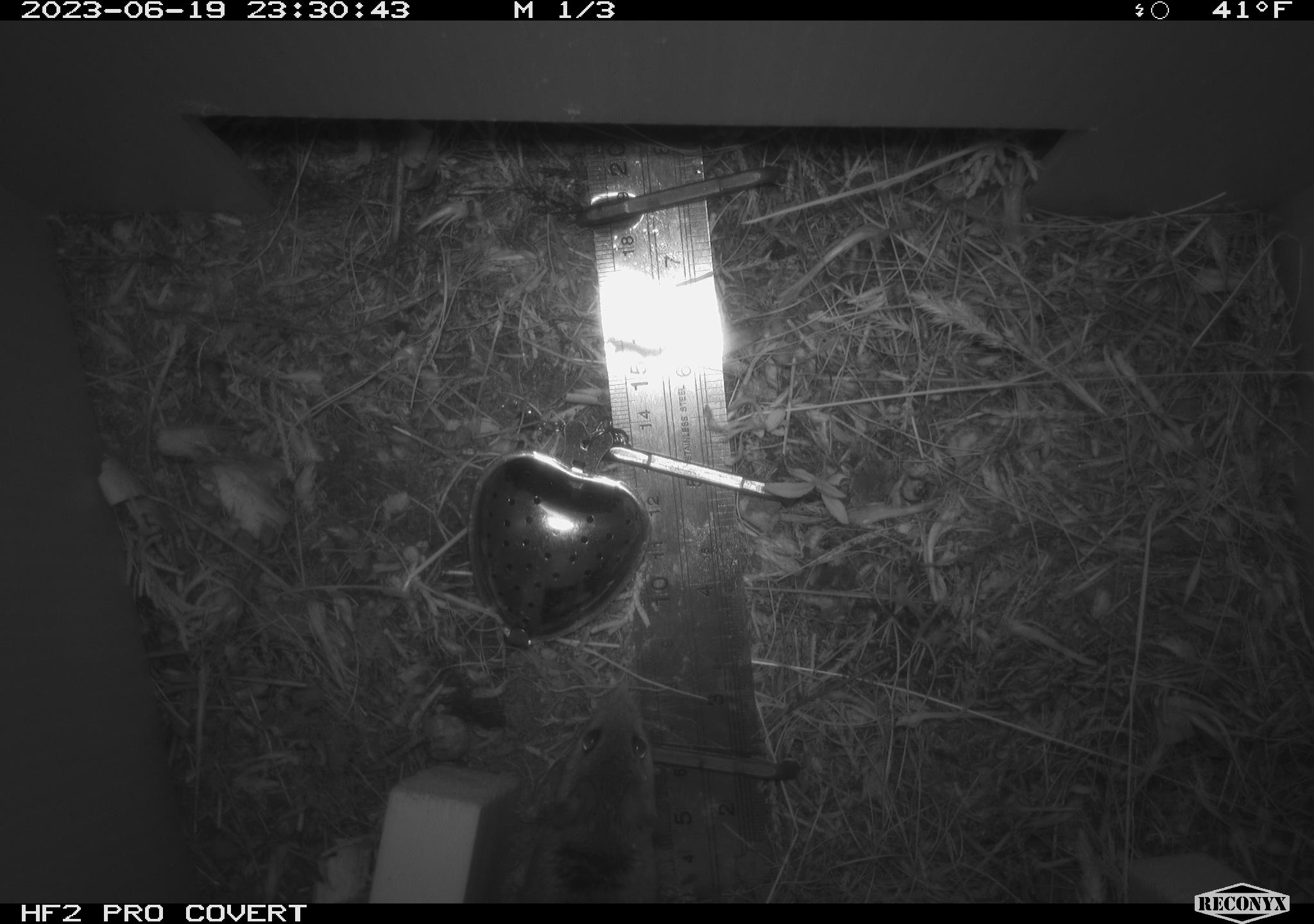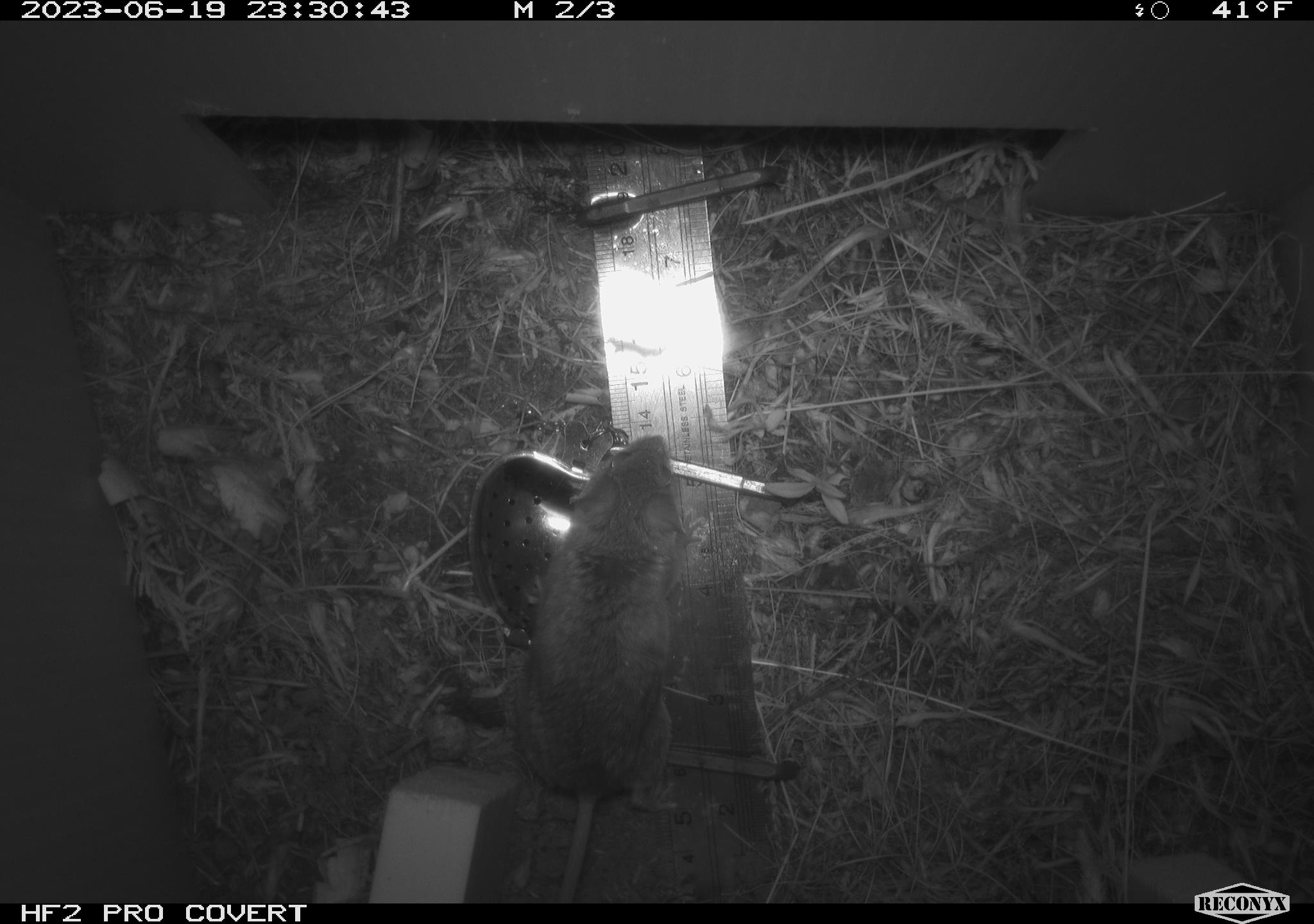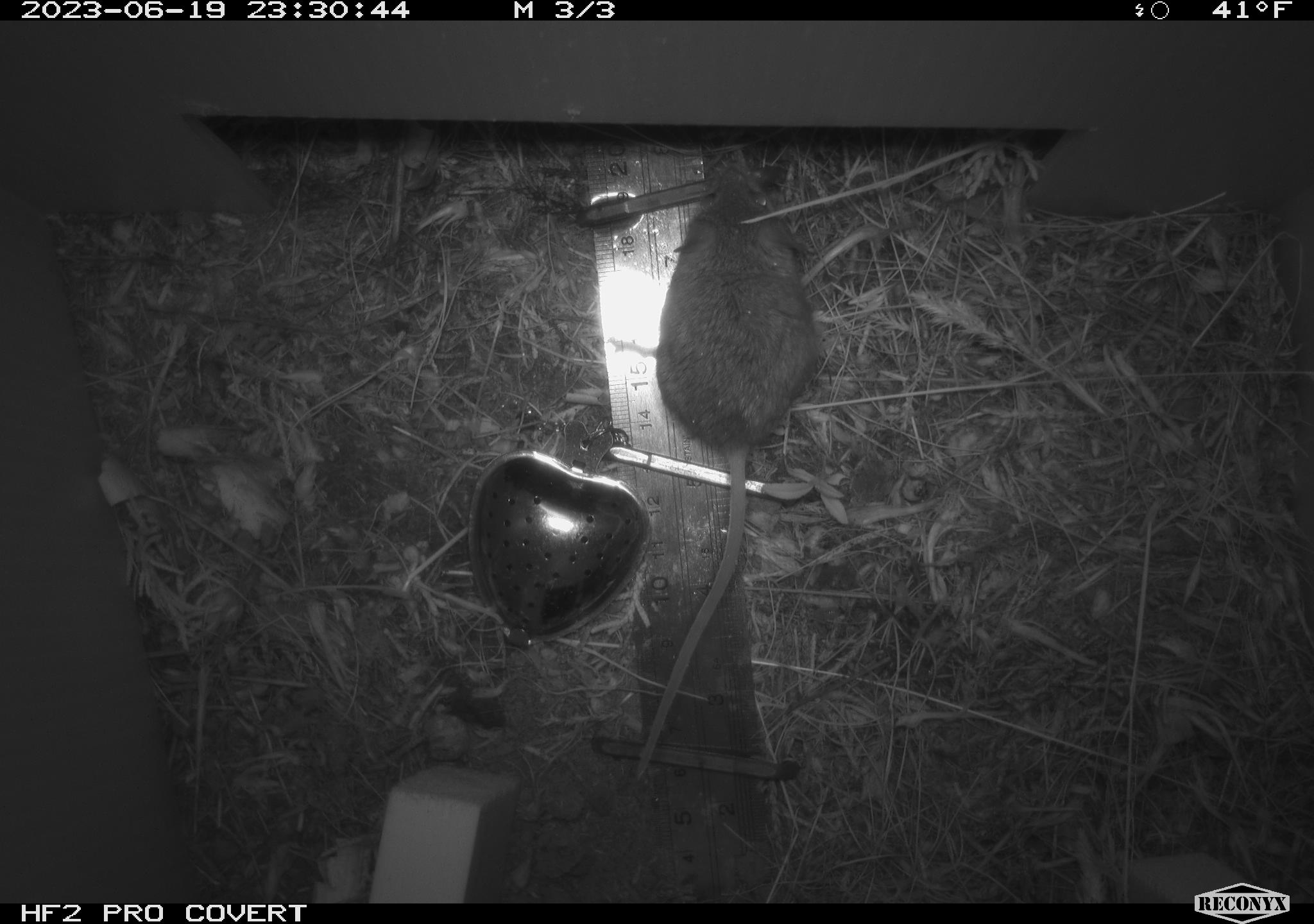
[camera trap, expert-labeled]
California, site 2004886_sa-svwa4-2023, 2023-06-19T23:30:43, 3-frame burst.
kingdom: Animalia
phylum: Chordata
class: Mammalia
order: Rodentia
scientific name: Rodentia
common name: mouse species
Mouse species (Rodentia).